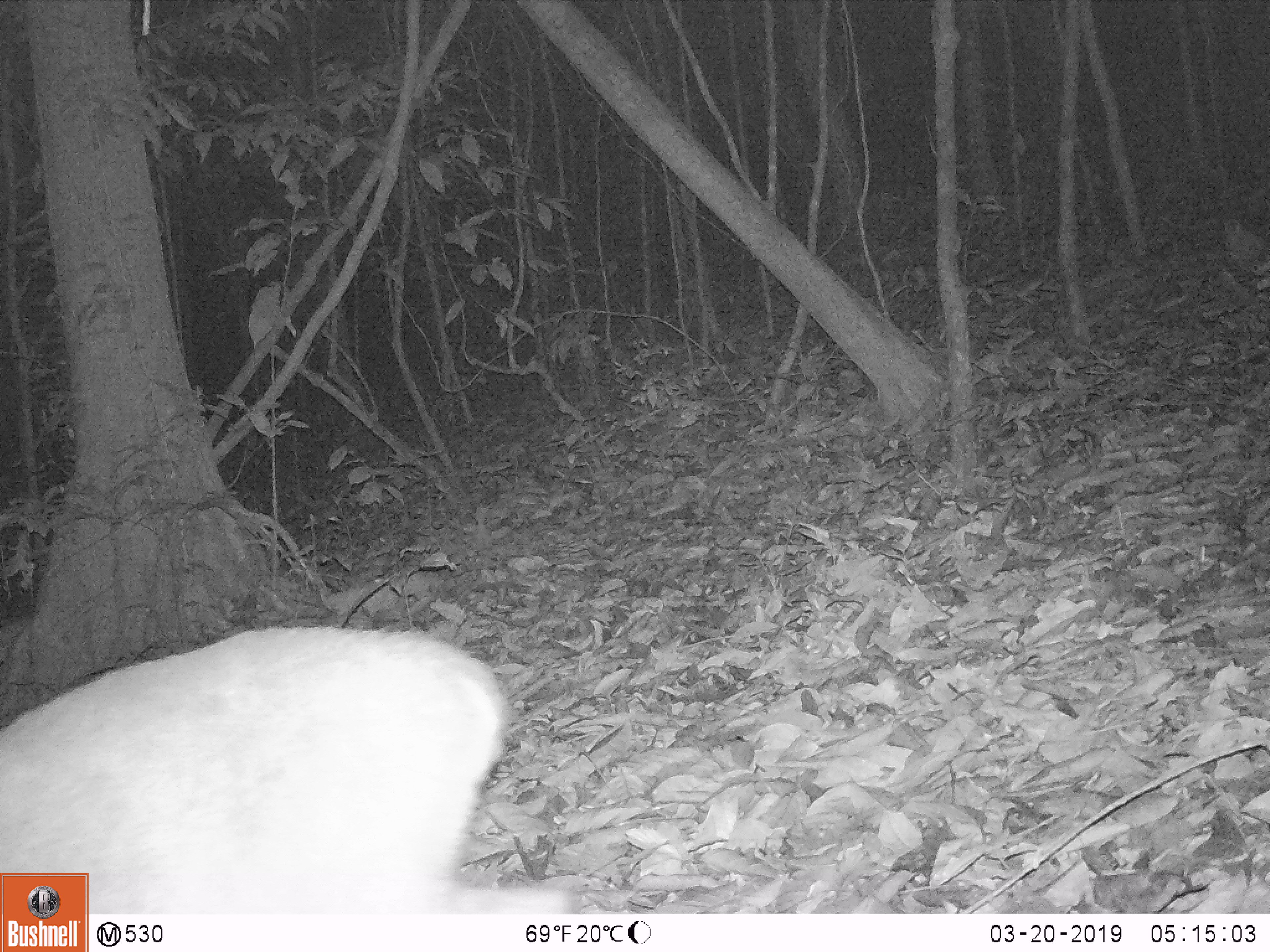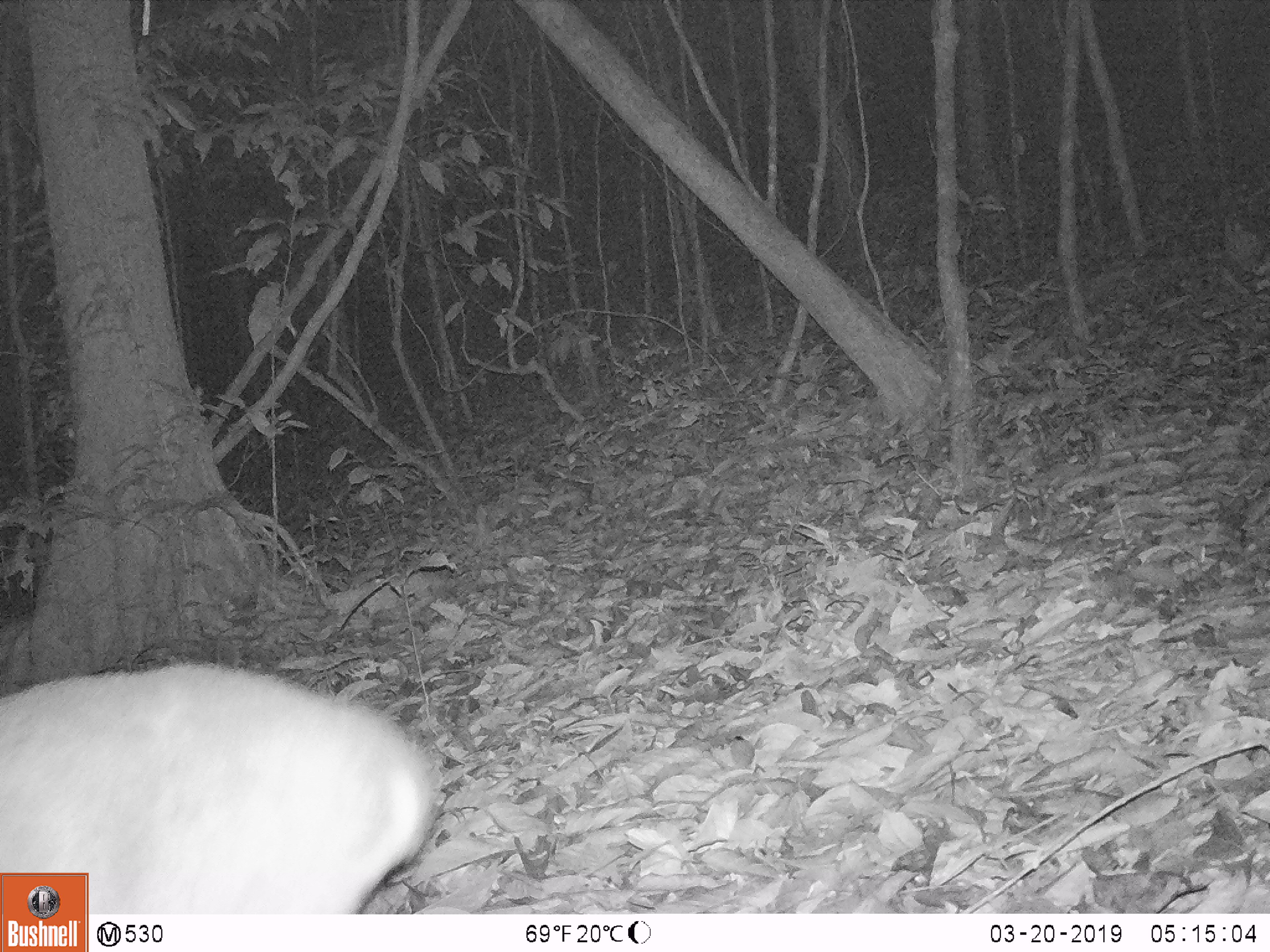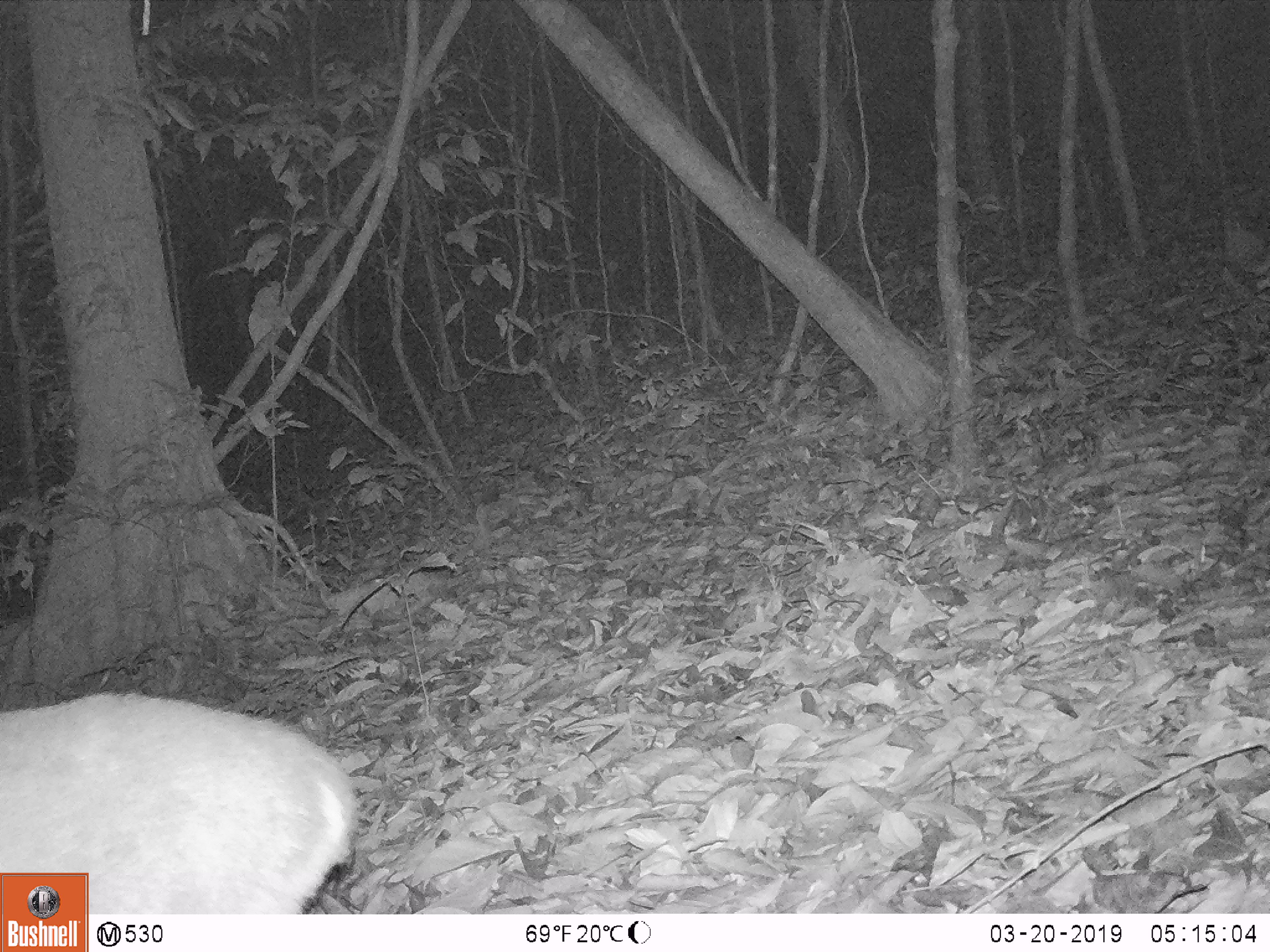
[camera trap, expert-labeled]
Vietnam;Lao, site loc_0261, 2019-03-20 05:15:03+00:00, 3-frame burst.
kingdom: Animalia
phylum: Chordata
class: Mammalia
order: Artiodactyla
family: Cervidae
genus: Muntiacus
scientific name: Muntiacus vuquangensis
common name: large-antlered muntjac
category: large antlered muntjac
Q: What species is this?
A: Large antlered muntjac (large-antlered muntjac) (Muntiacus vuquangensis).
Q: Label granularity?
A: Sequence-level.